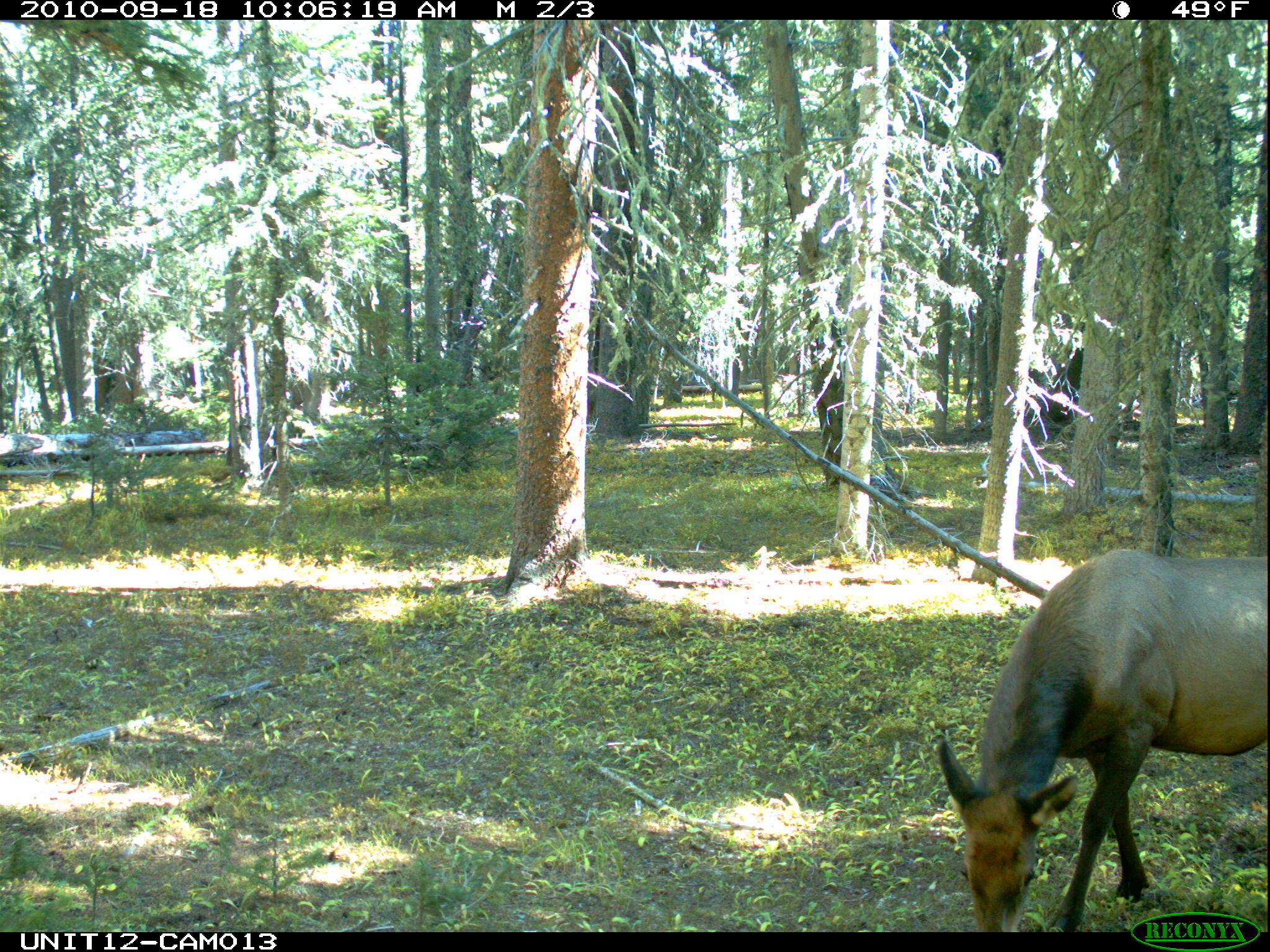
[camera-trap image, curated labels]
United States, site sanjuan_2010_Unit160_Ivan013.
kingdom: Animalia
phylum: Chordata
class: Mammalia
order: Artiodactyla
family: Cervidae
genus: Cervus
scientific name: Cervus elaphus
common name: red deer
Cervus elaphus (red deer).